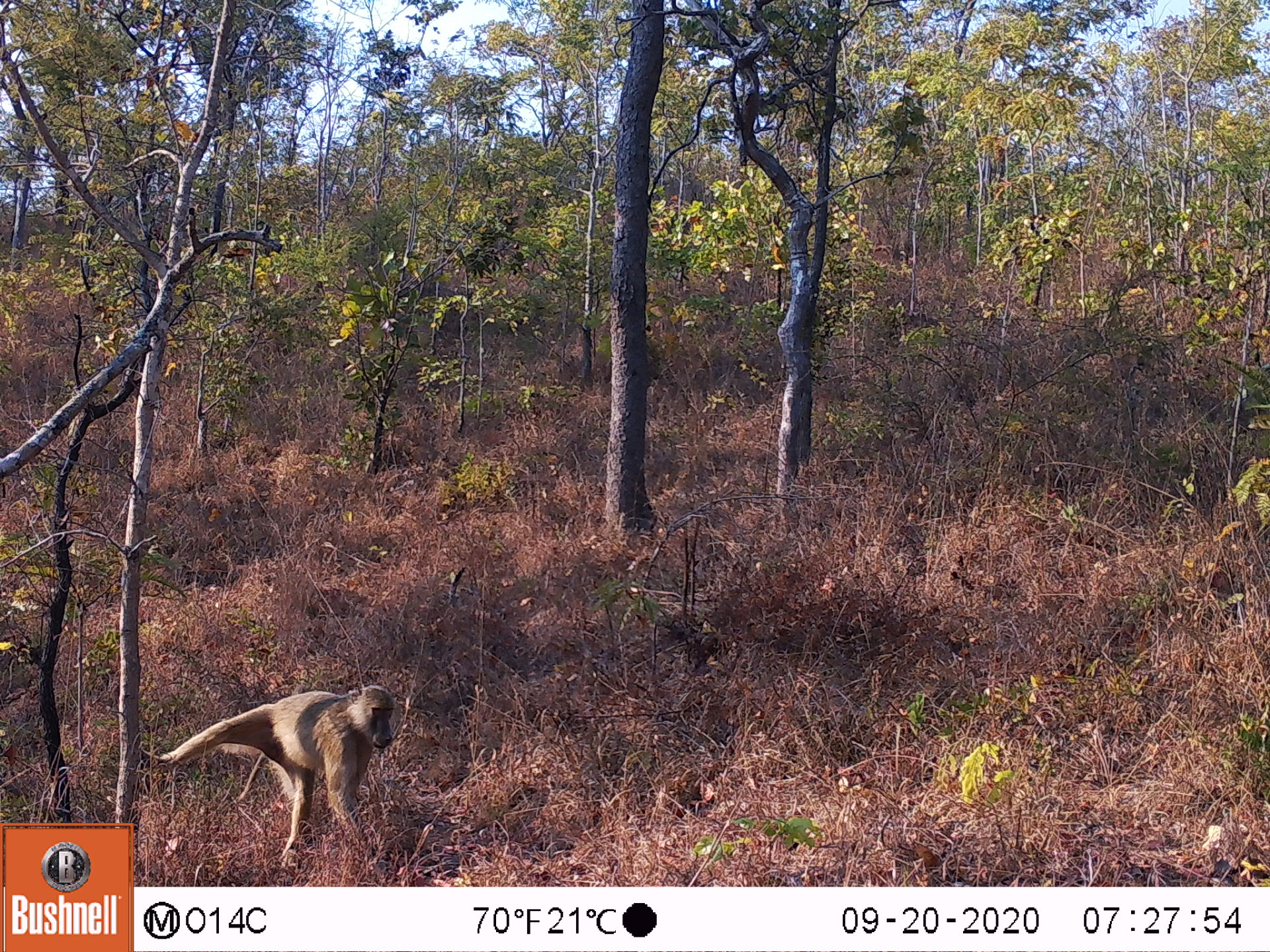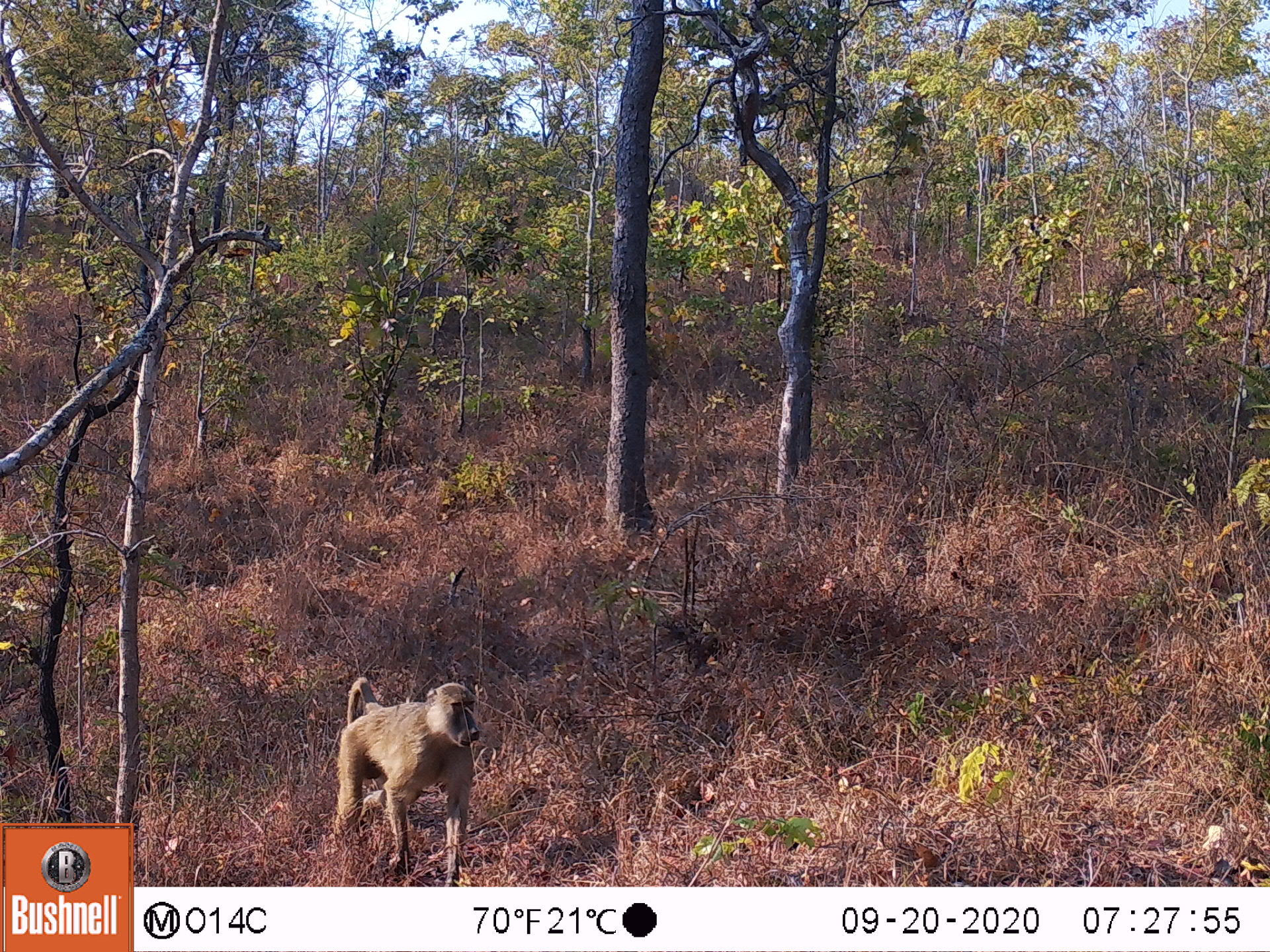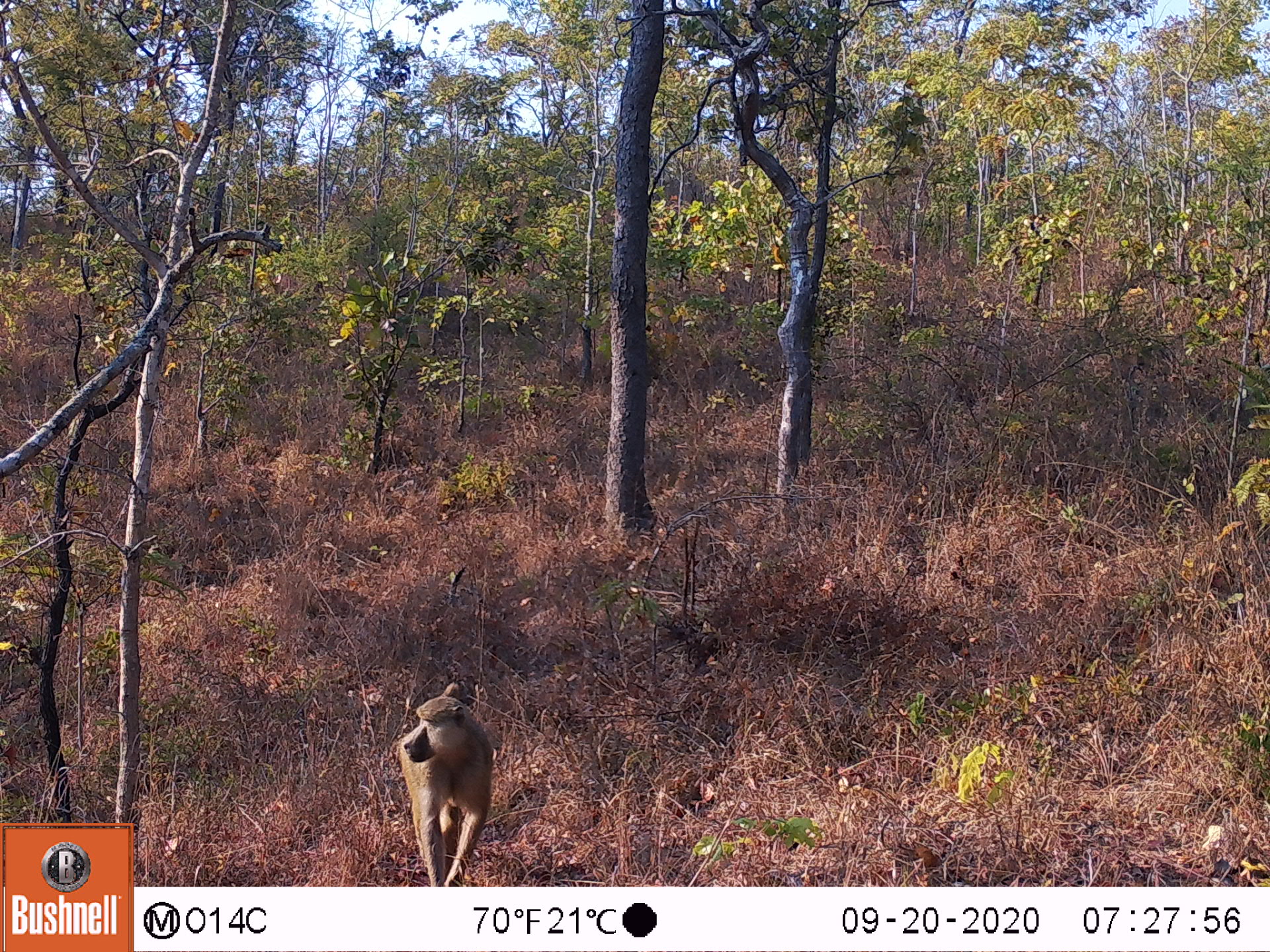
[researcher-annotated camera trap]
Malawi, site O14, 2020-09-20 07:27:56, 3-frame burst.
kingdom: Animalia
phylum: Chordata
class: Mammalia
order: Primates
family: Cercopithecidae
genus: Papio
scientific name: Papio cynocephalus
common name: yellow baboon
Yellow baboon (Papio cynocephalus), count 1.